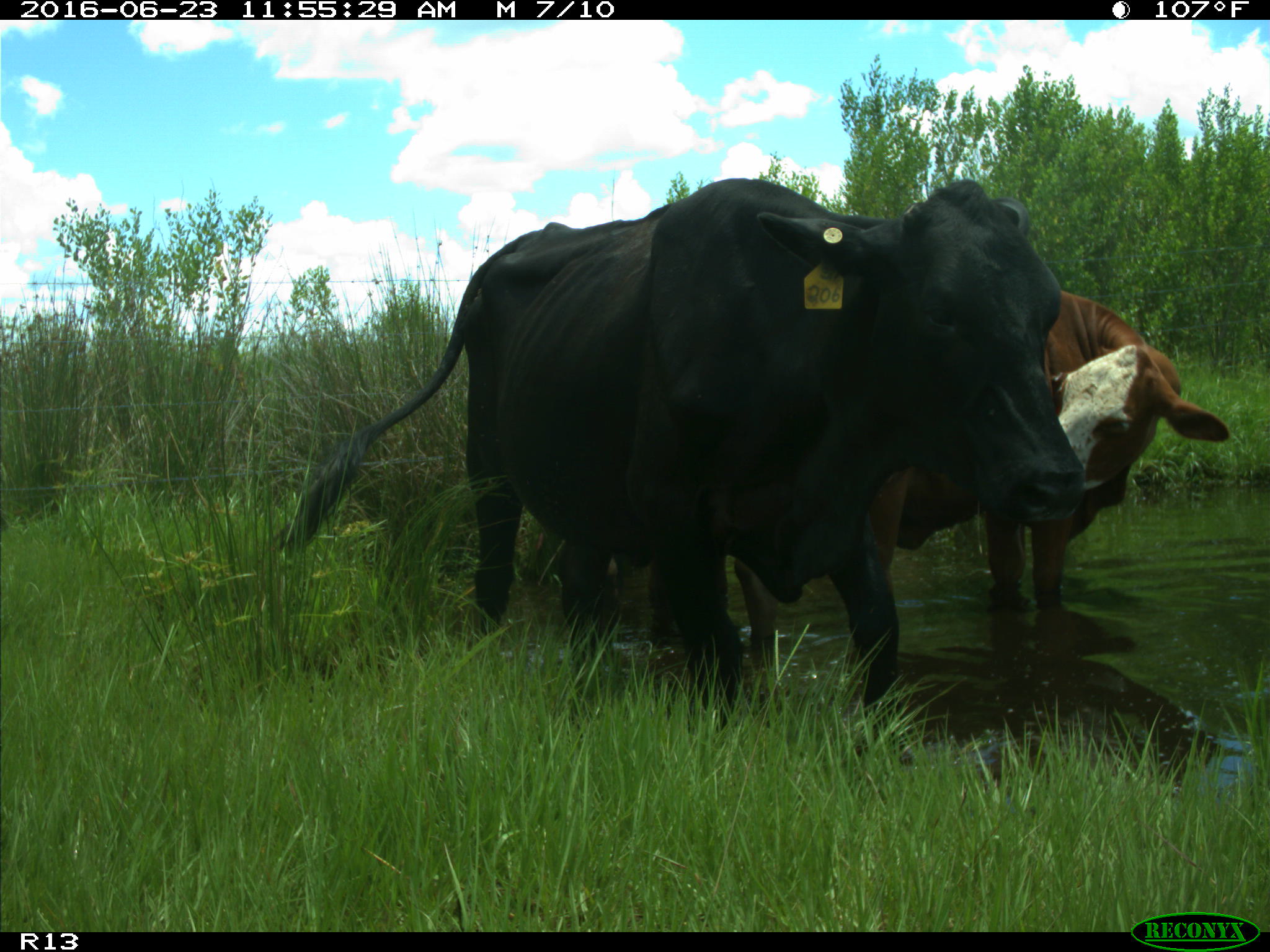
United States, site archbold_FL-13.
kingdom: Animalia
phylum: Chordata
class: Mammalia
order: Artiodactyla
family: Bovidae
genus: Bos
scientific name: Bos taurus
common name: domestic cow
Bos taurus (domestic cow).